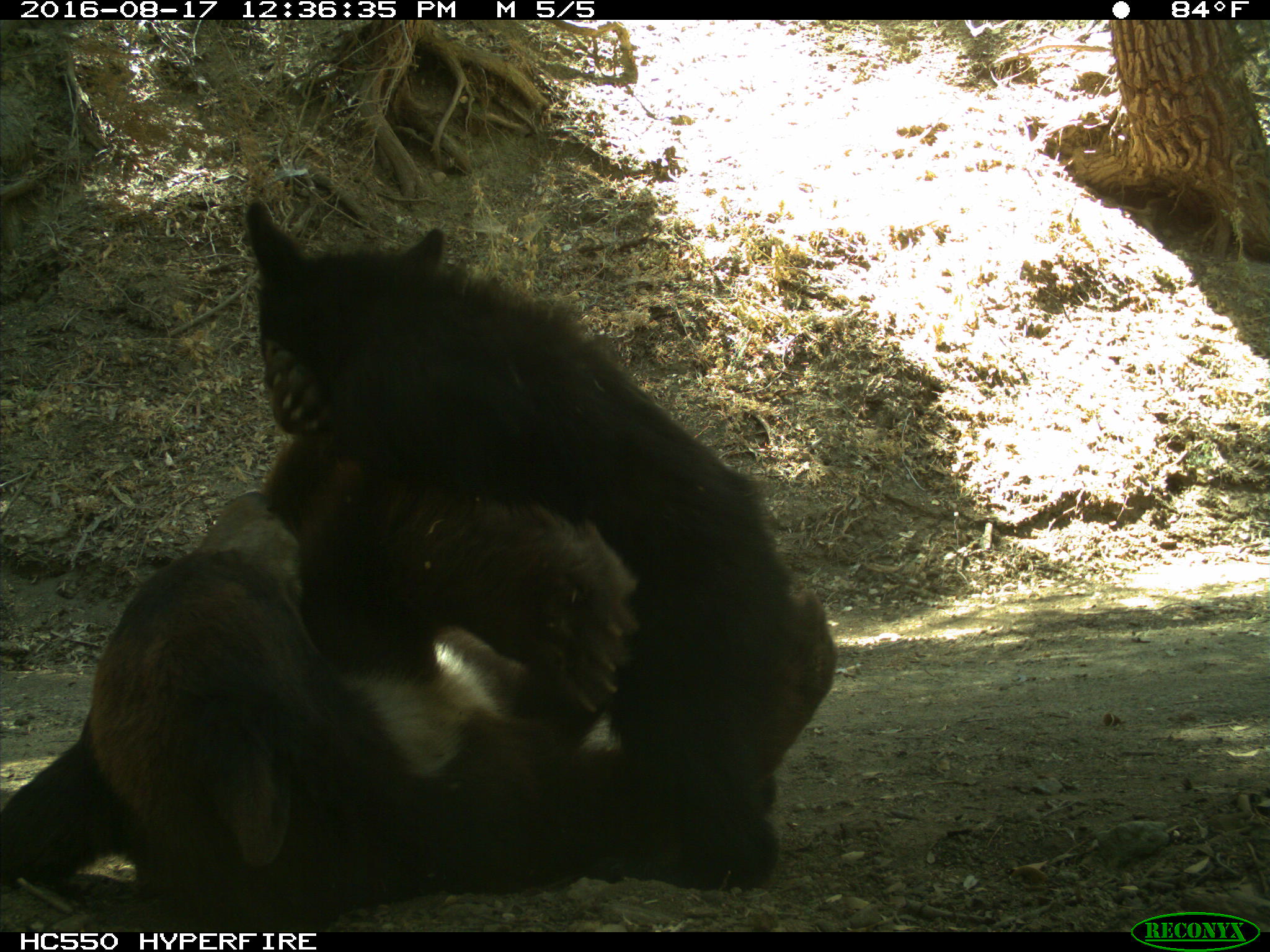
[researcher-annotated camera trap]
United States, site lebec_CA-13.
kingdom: Animalia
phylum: Chordata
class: Mammalia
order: Carnivora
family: Ursidae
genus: Ursus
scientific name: Ursus americanus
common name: american black bear